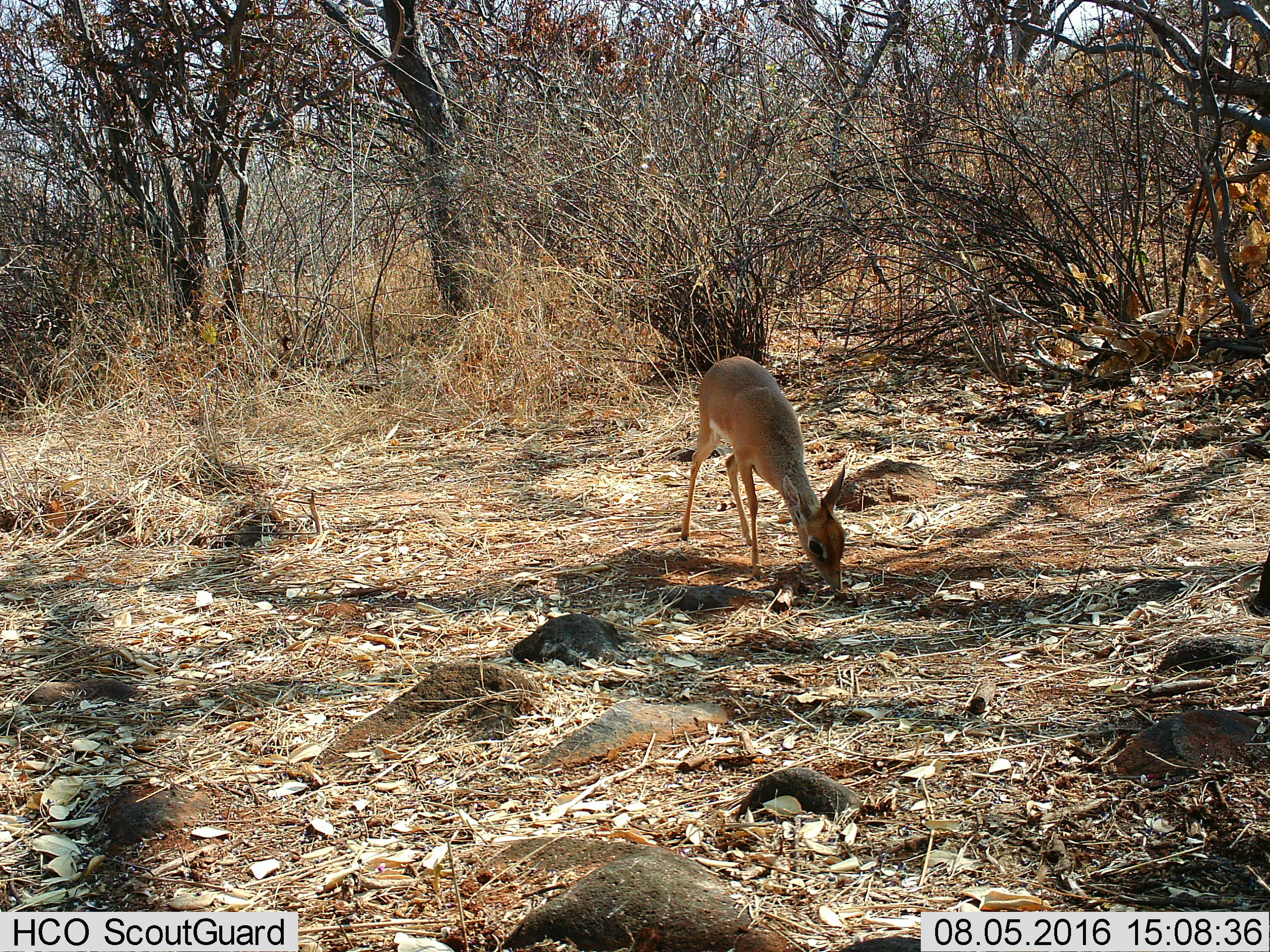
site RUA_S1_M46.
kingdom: Animalia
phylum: Chordata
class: Mammalia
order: Artiodactyla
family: Bovidae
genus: Madoqua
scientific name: Madoqua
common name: dik-dik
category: dikdik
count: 1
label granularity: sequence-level